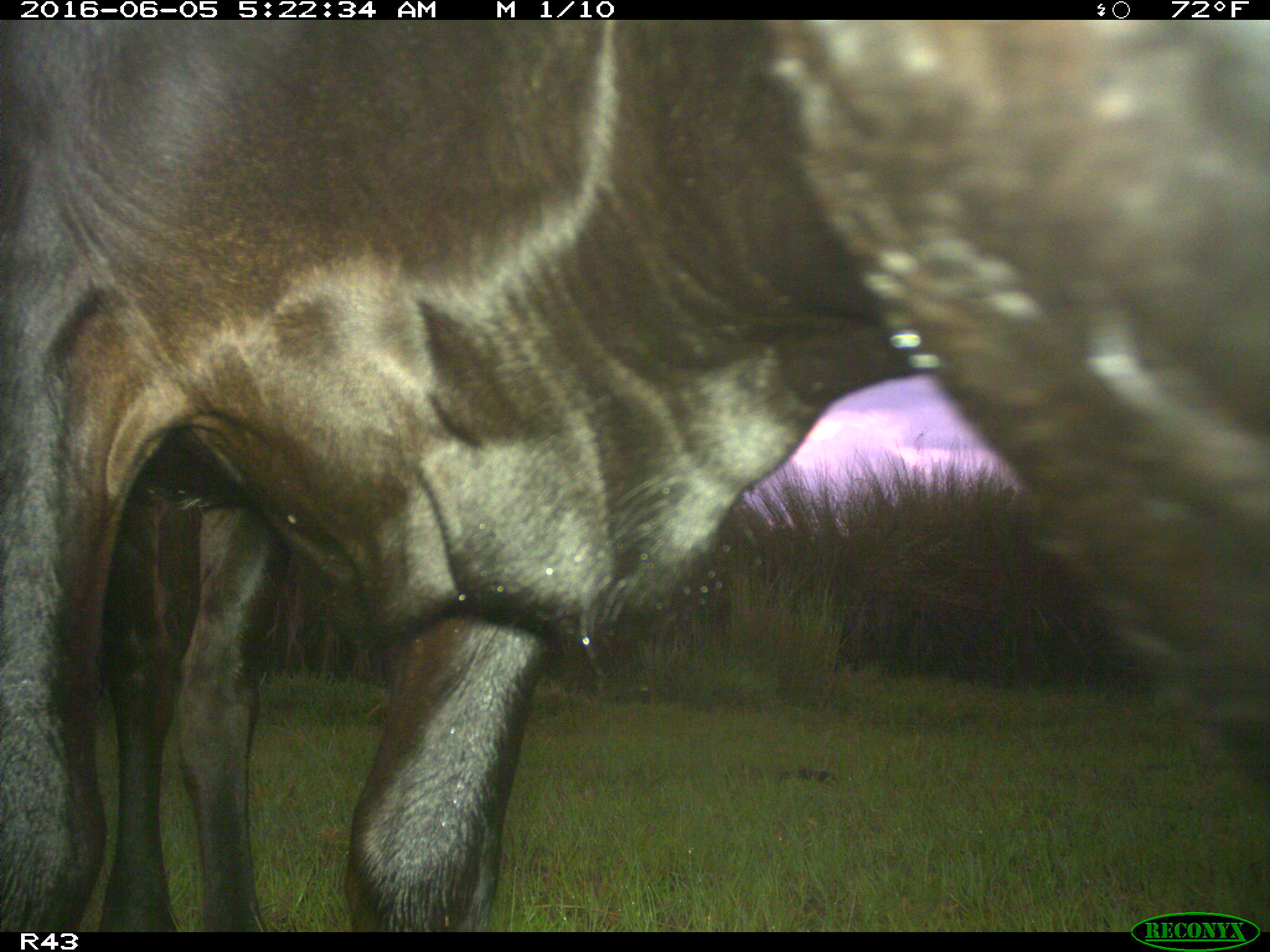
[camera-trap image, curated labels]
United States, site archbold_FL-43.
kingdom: Animalia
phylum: Chordata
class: Mammalia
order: Artiodactyla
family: Bovidae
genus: Bos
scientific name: Bos taurus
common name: domestic cow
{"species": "Bos taurus (domestic cow)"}